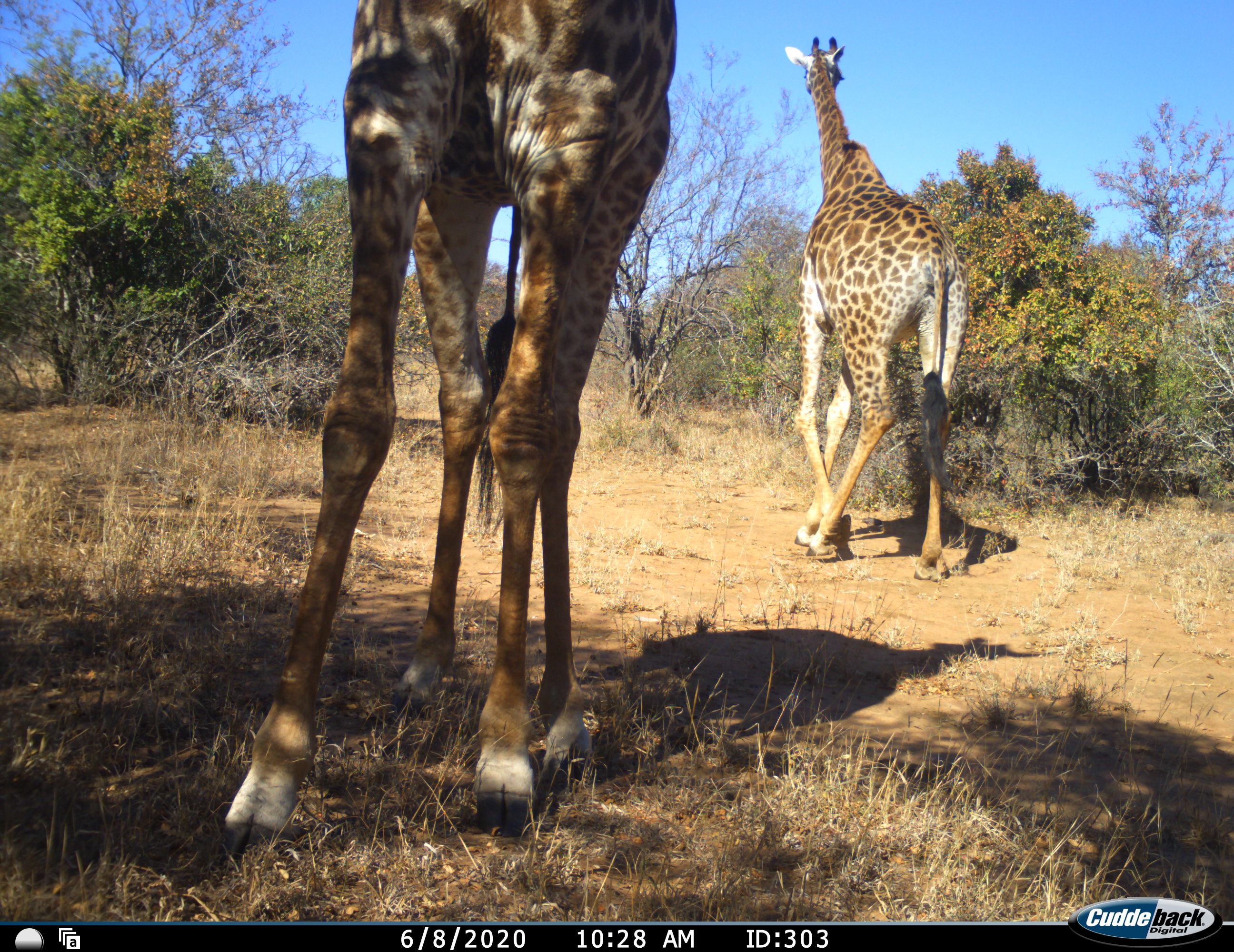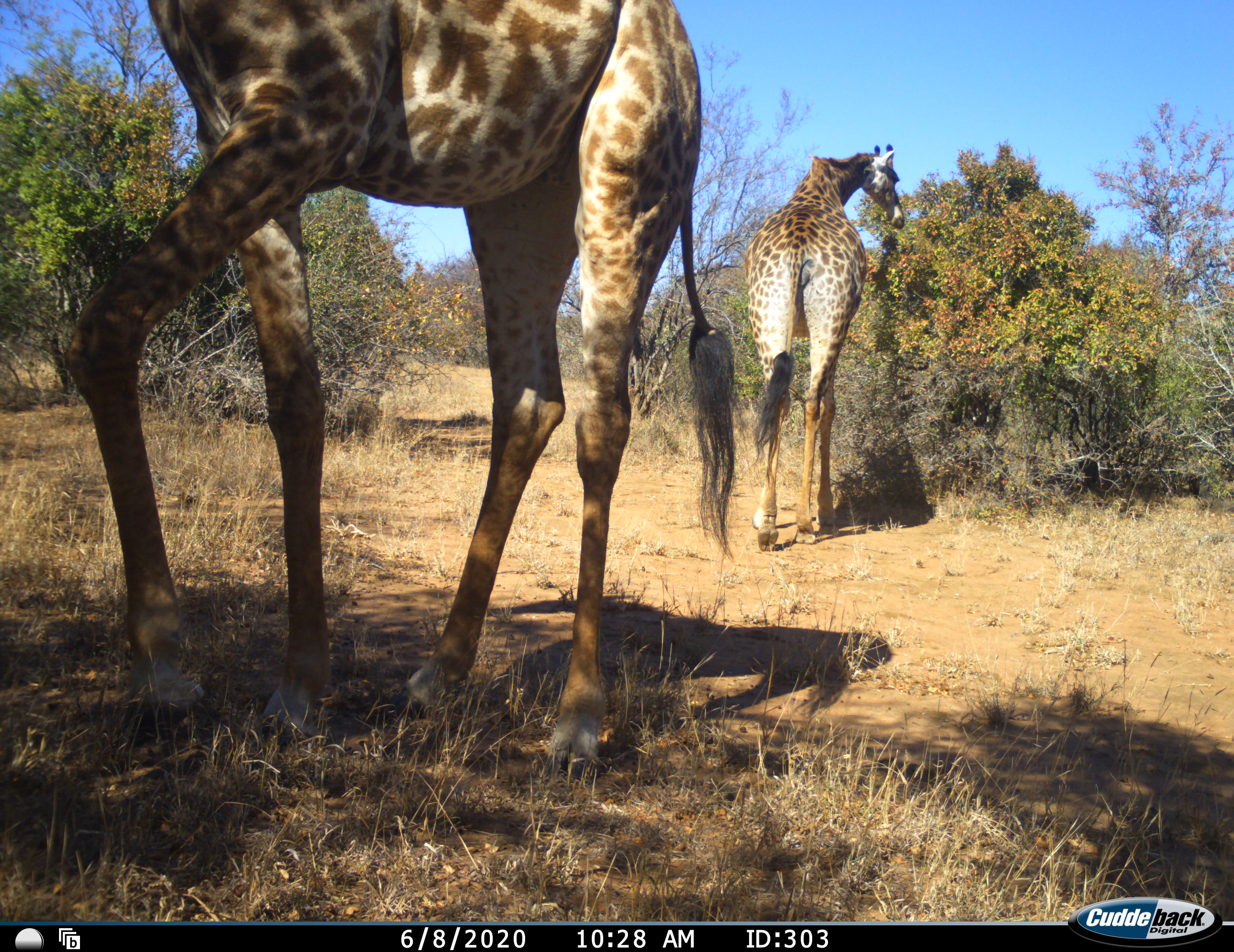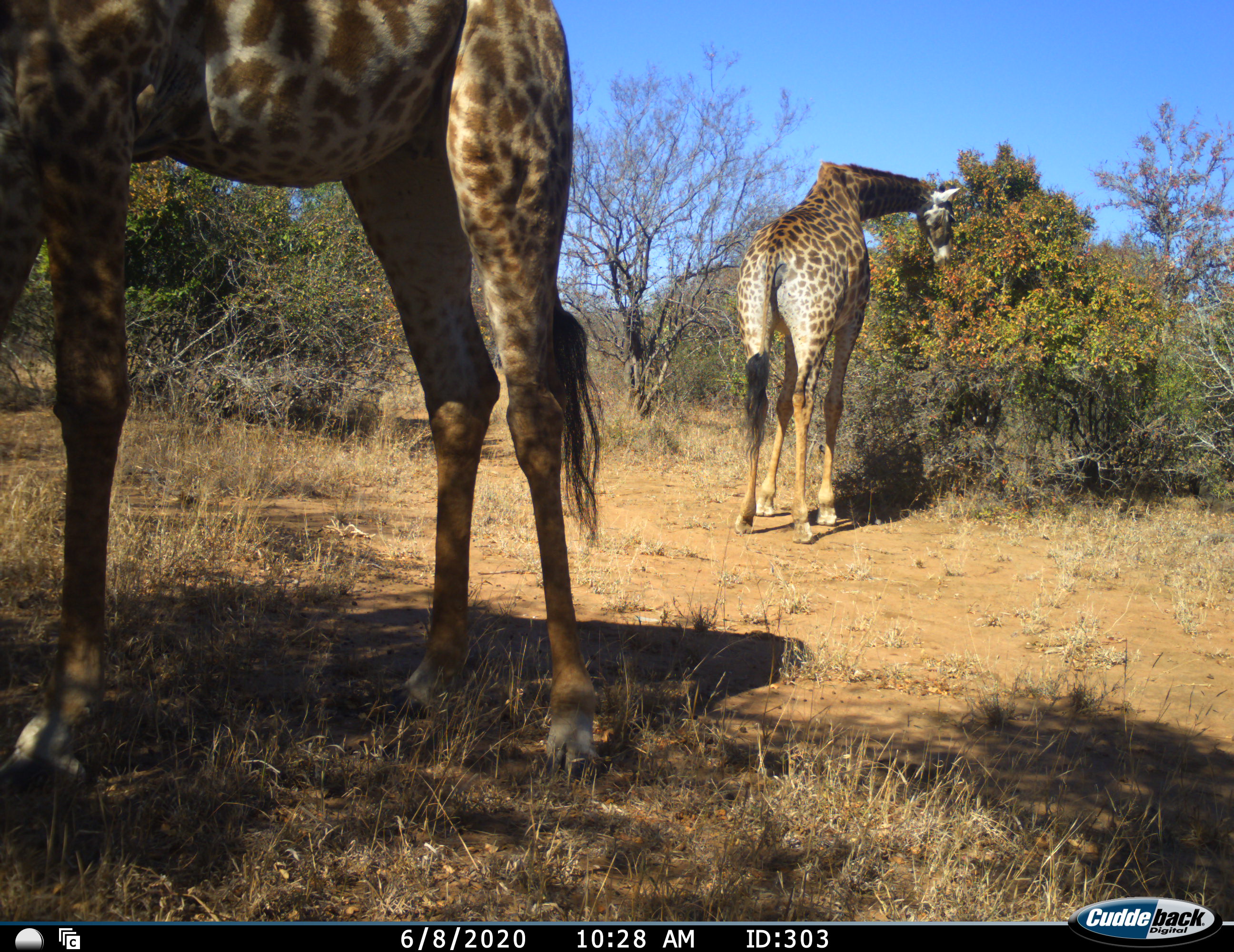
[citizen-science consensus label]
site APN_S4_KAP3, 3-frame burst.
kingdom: Animalia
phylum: Chordata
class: Mammalia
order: Artiodactyla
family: Giraffidae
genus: Giraffa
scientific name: Giraffa camelopardalis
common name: giraffe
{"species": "giraffe (Giraffa camelopardalis)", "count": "2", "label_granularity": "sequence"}